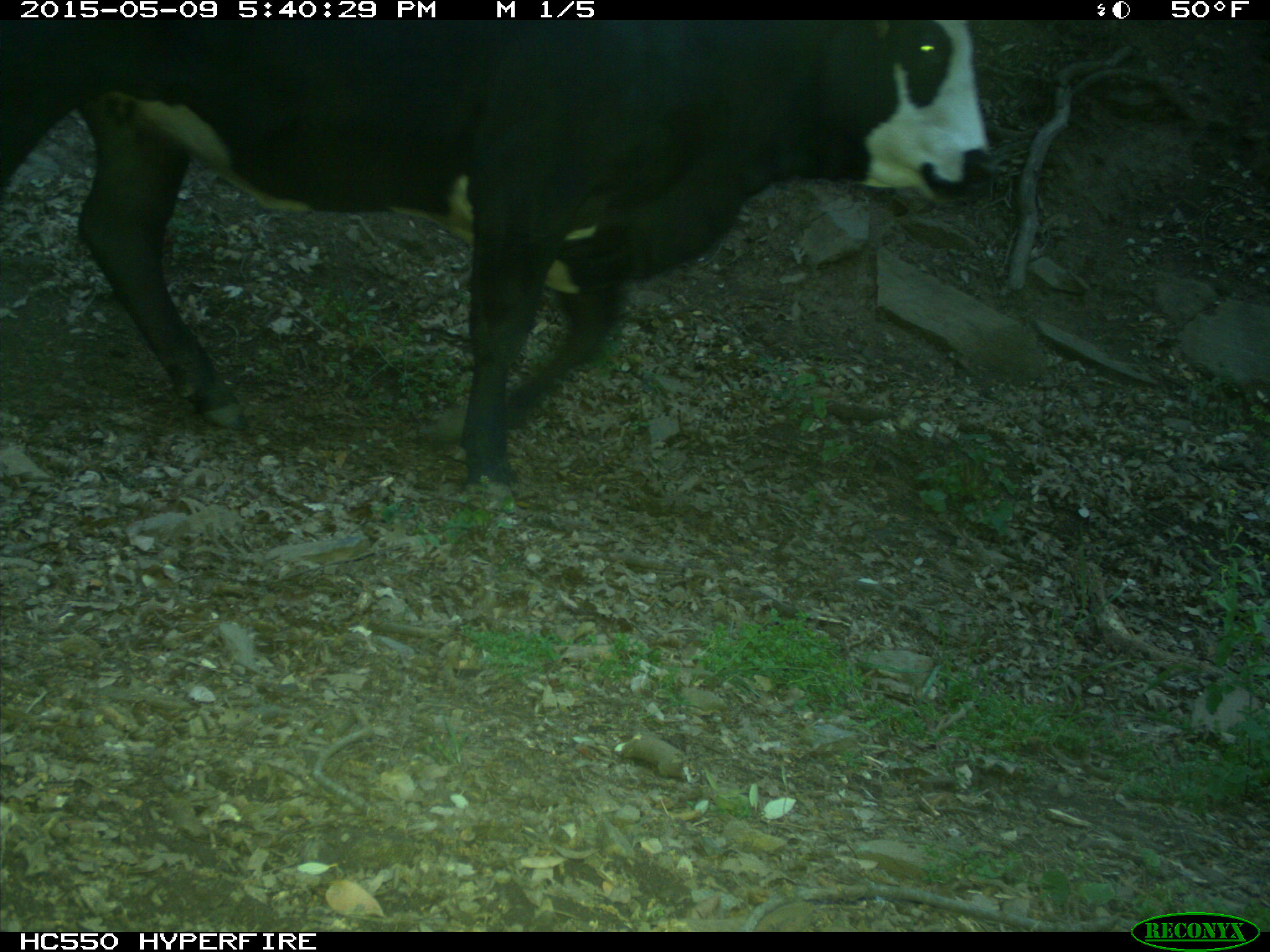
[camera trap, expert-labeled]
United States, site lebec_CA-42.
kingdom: Animalia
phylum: Chordata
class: Mammalia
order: Artiodactyla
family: Bovidae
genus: Bos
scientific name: Bos taurus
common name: domestic cow